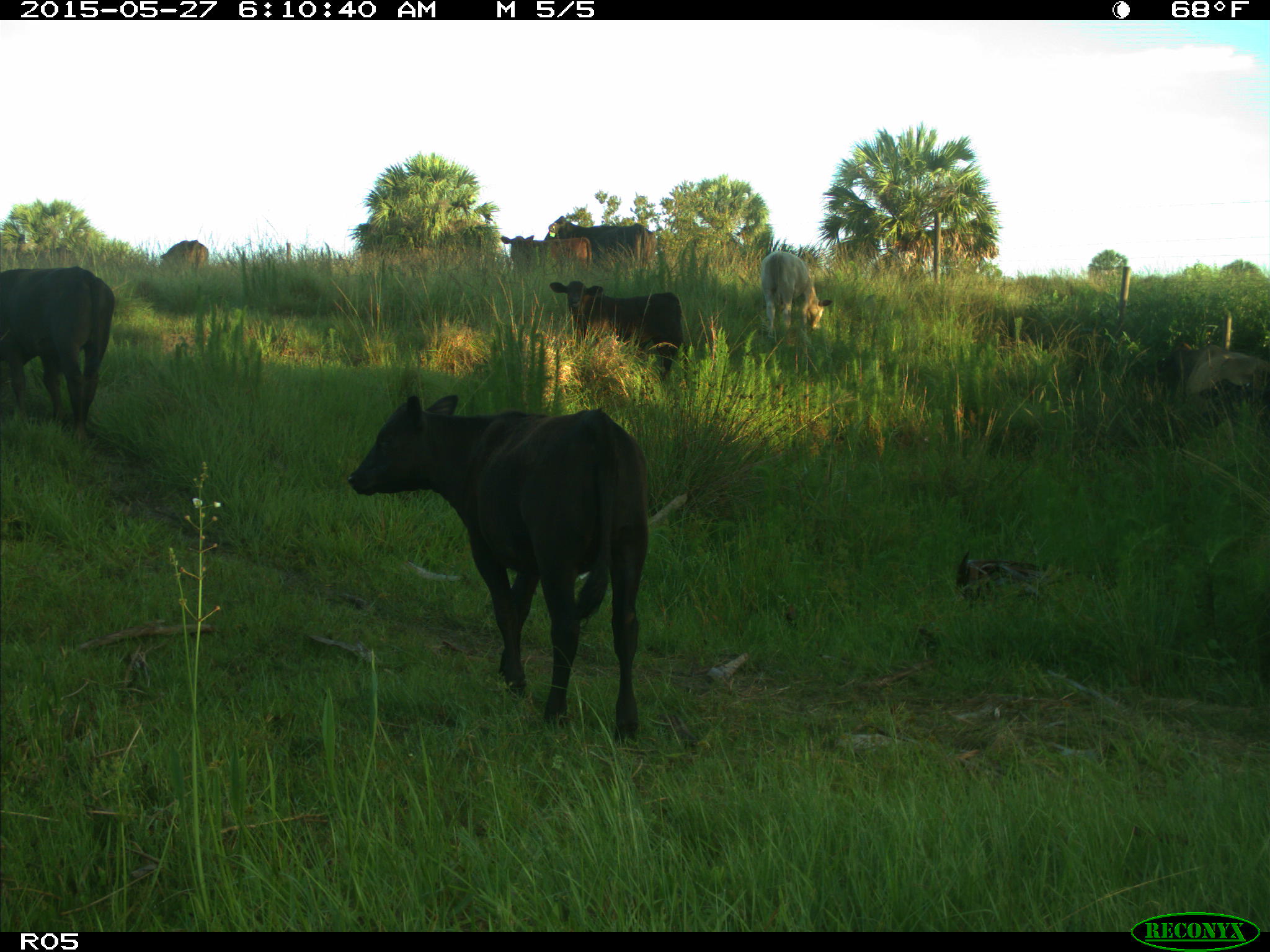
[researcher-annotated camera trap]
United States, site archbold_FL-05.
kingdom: Animalia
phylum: Chordata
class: Mammalia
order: Artiodactyla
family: Bovidae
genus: Bos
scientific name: Bos taurus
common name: domestic cow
Bos taurus (domestic cow).